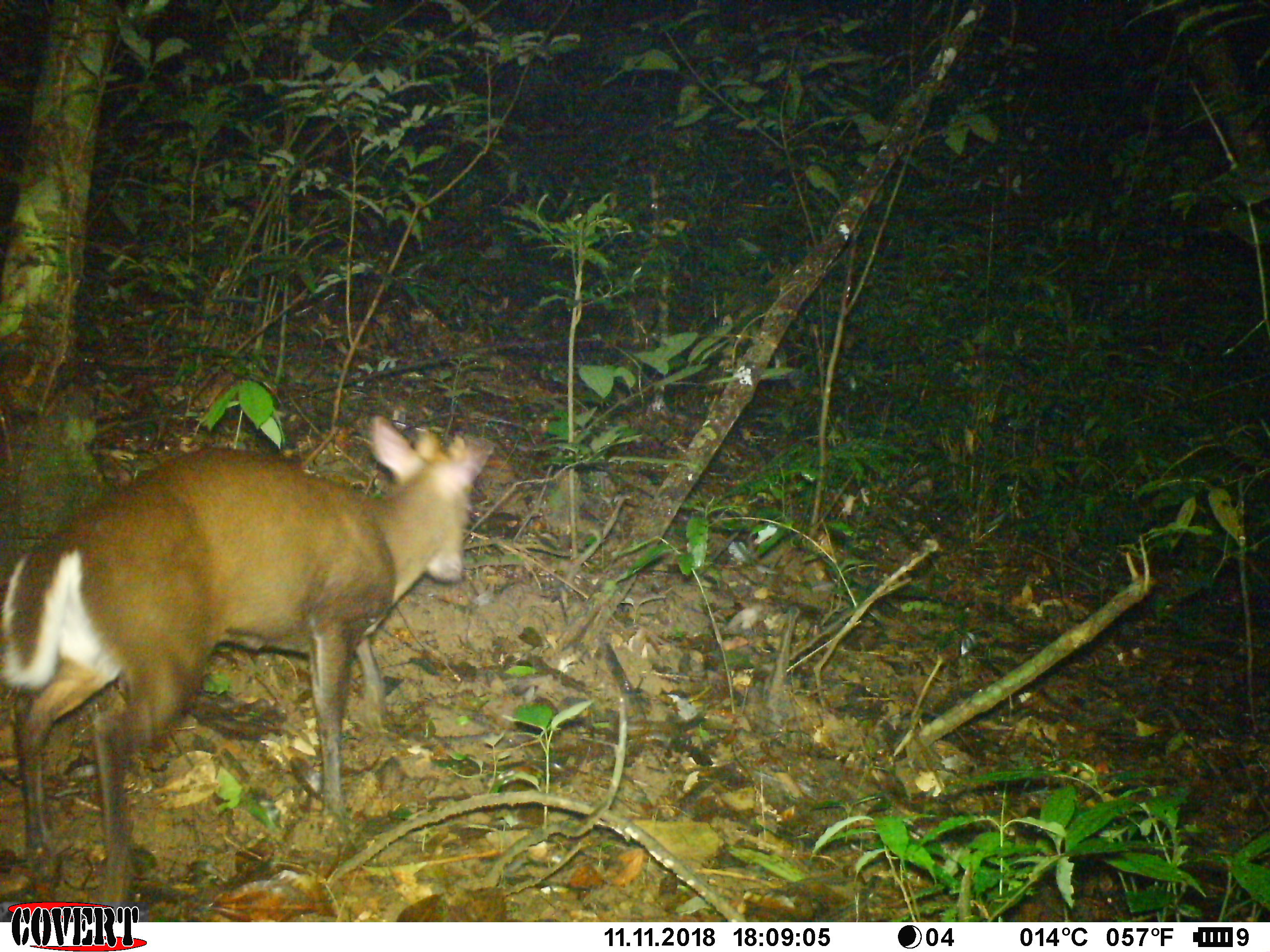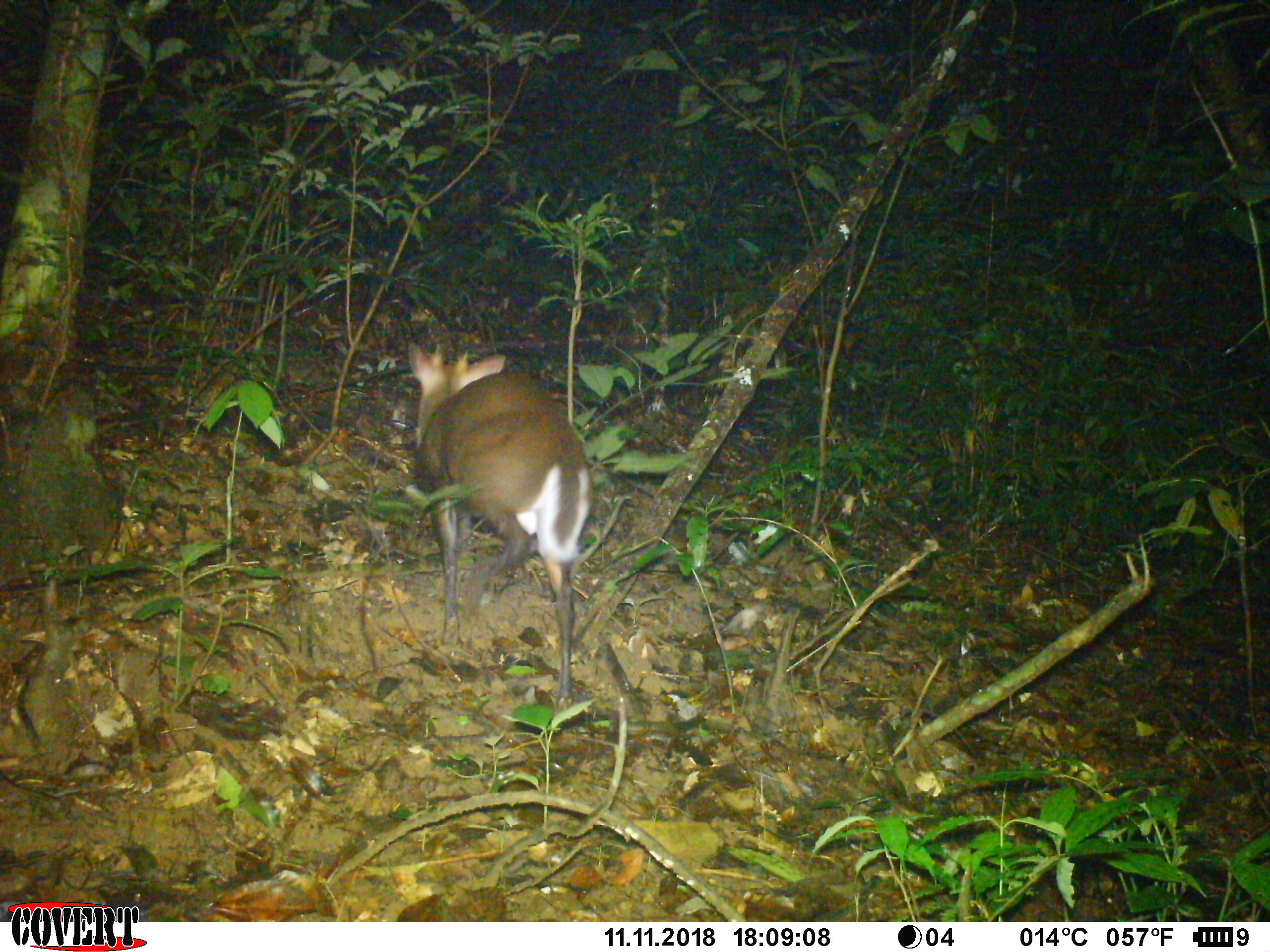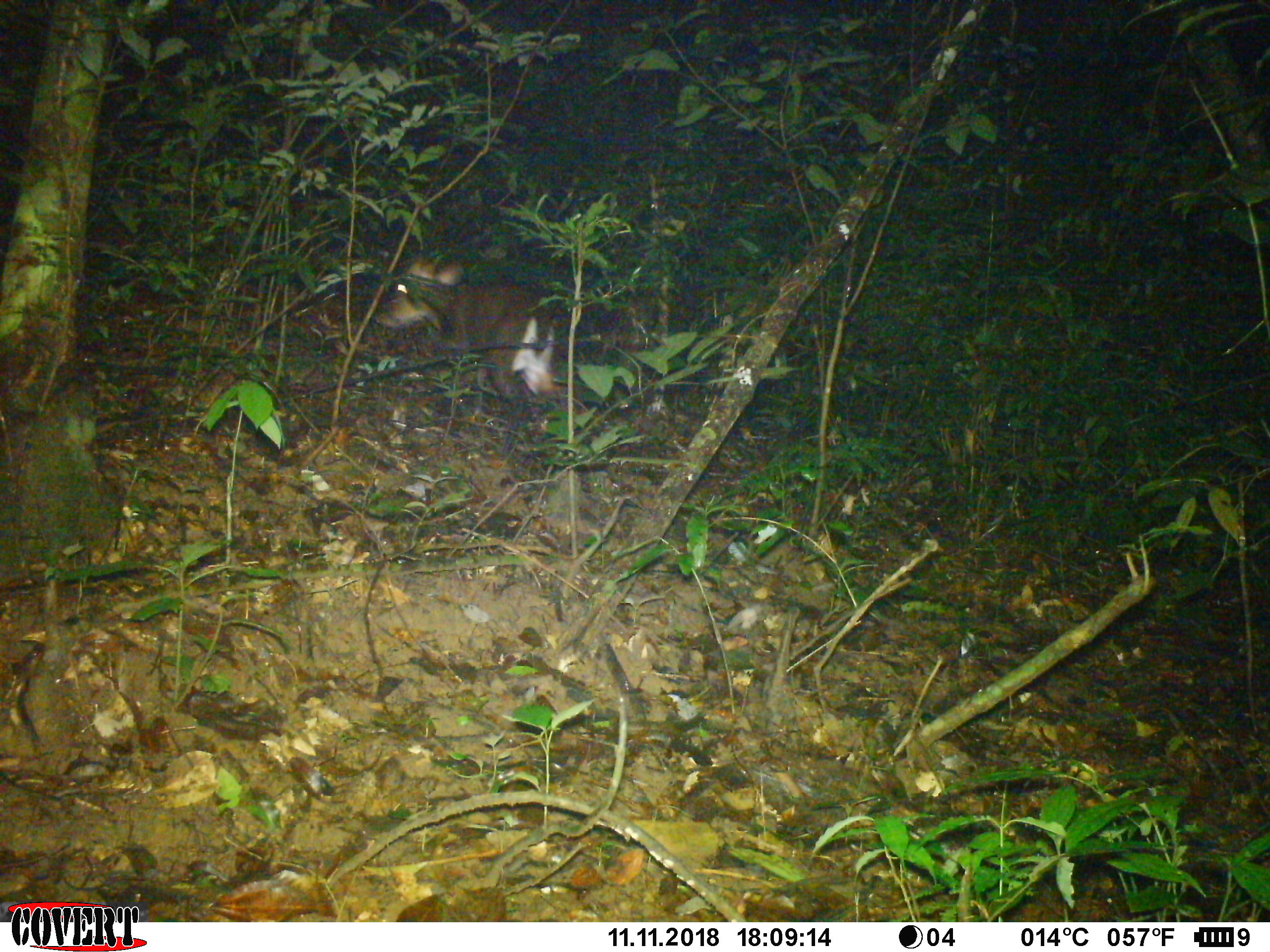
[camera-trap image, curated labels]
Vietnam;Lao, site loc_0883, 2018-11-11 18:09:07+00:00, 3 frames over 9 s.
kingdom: Animalia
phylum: Chordata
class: Mammalia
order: Artiodactyla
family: Cervidae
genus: Muntiacus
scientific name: Muntiacus rooseveltorum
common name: roosevelt's muntjac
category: roosevelts muntjac group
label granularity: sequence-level